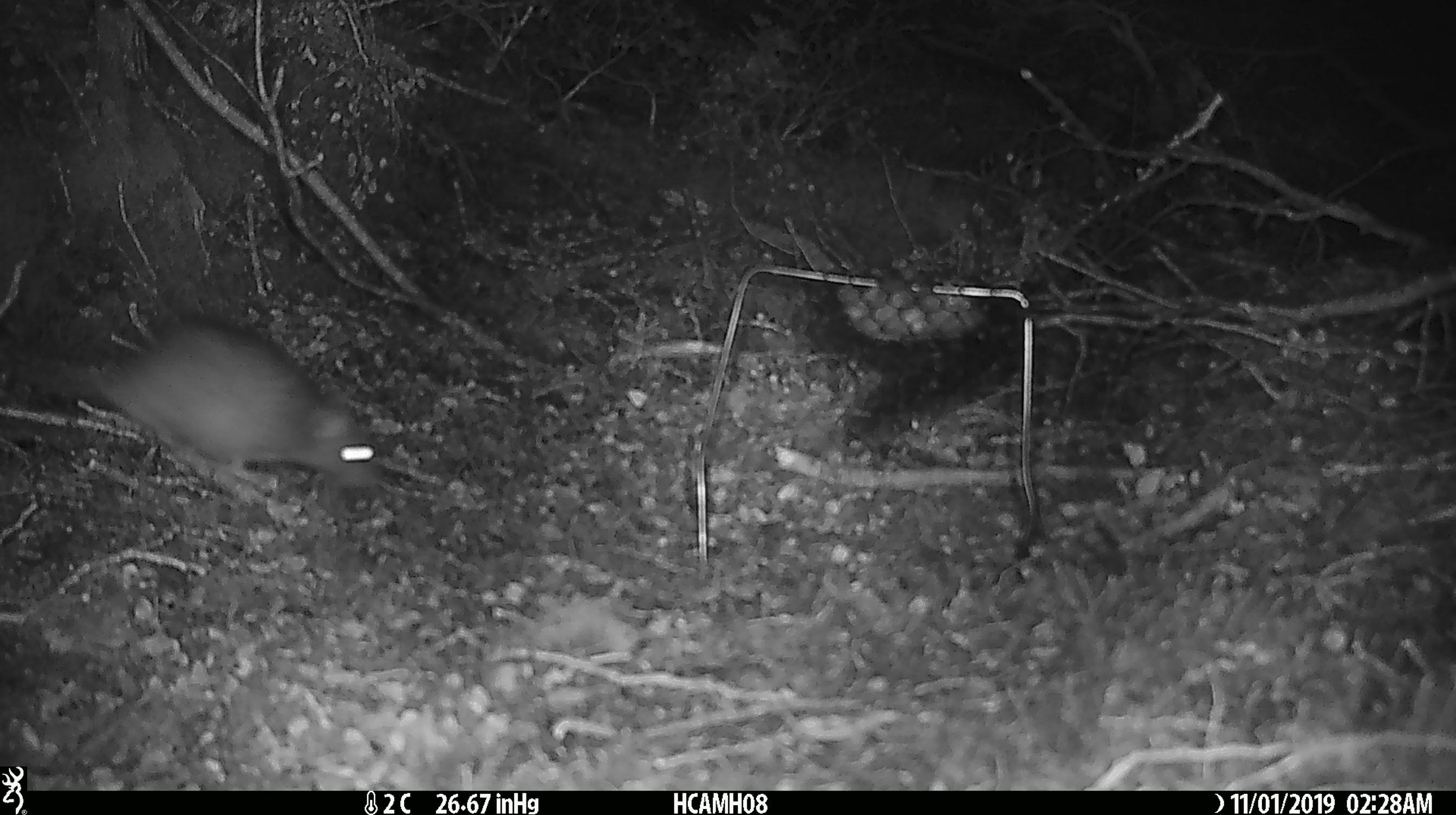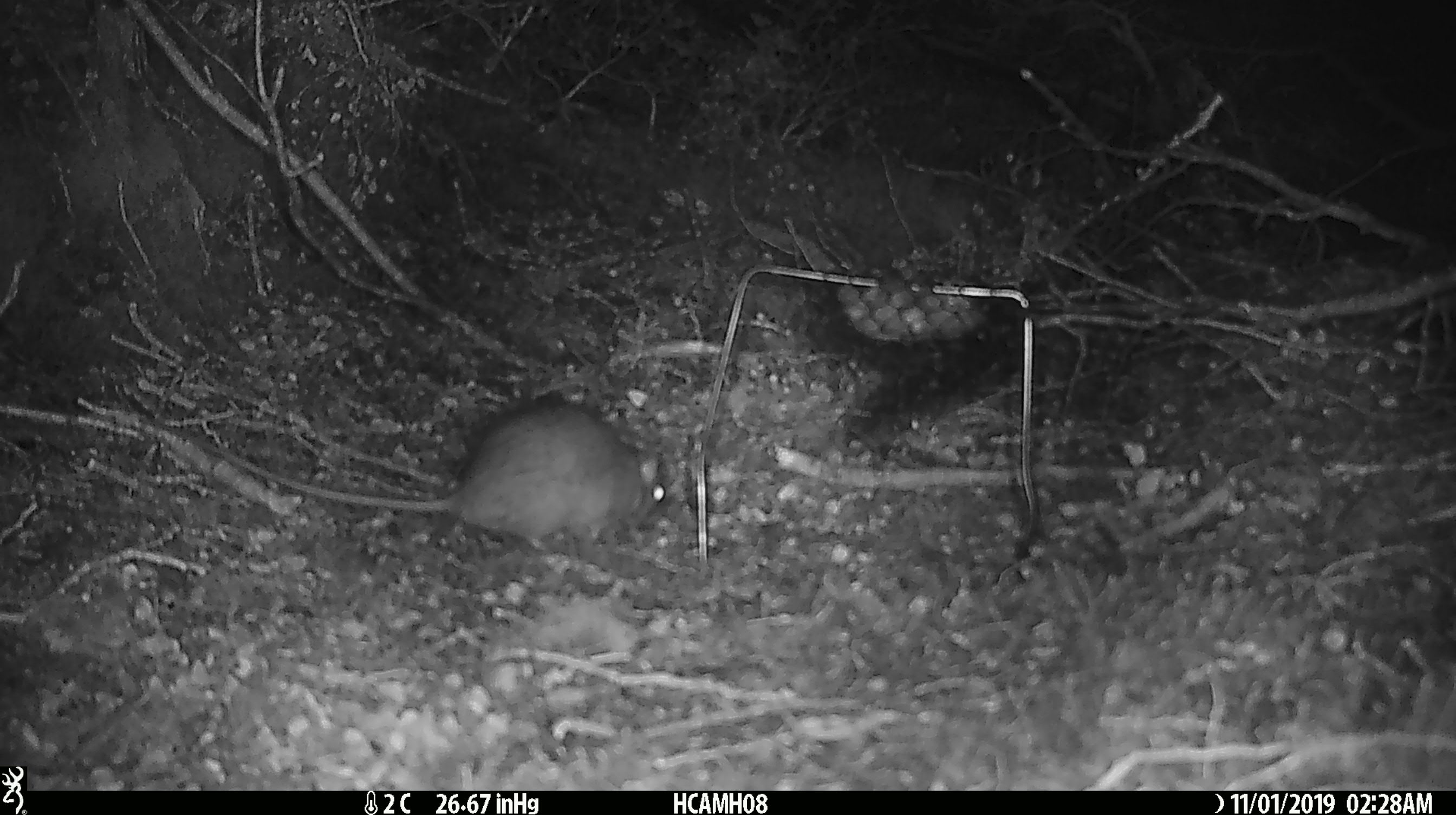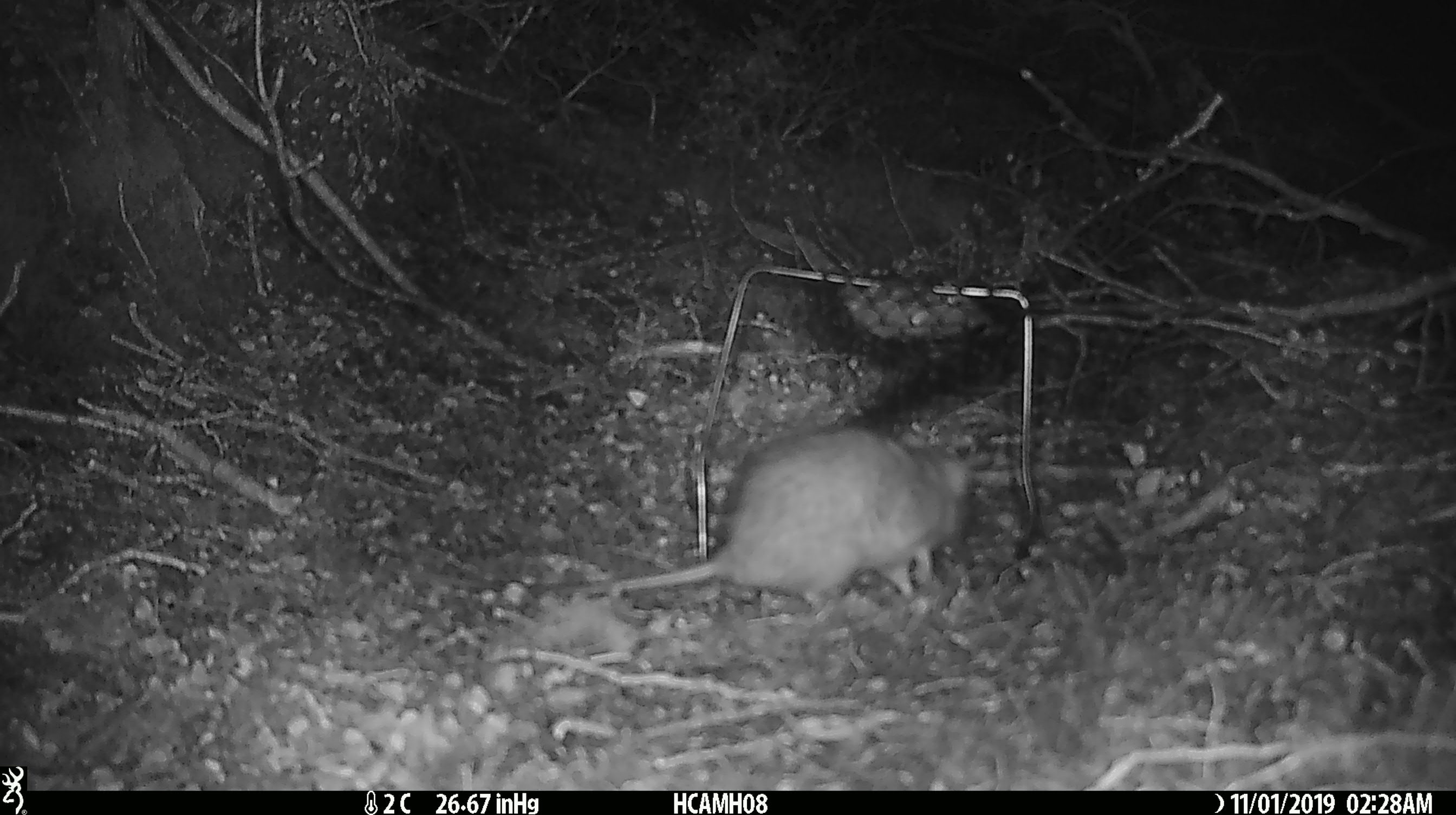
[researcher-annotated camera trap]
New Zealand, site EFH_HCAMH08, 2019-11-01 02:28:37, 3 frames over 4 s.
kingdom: Animalia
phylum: Chordata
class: Mammalia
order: Rodentia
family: Muridae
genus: Rattus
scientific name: Rattus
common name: rat